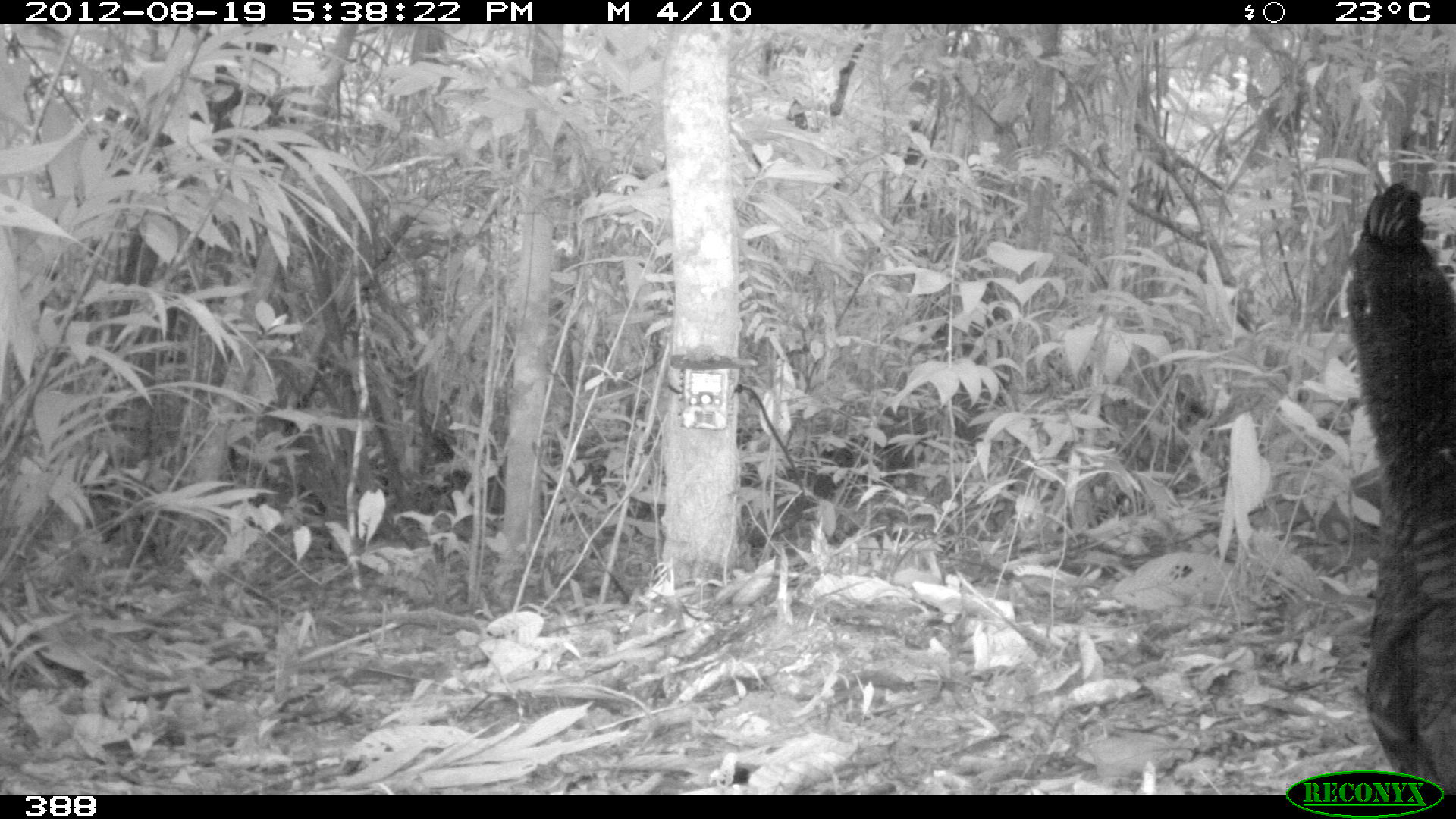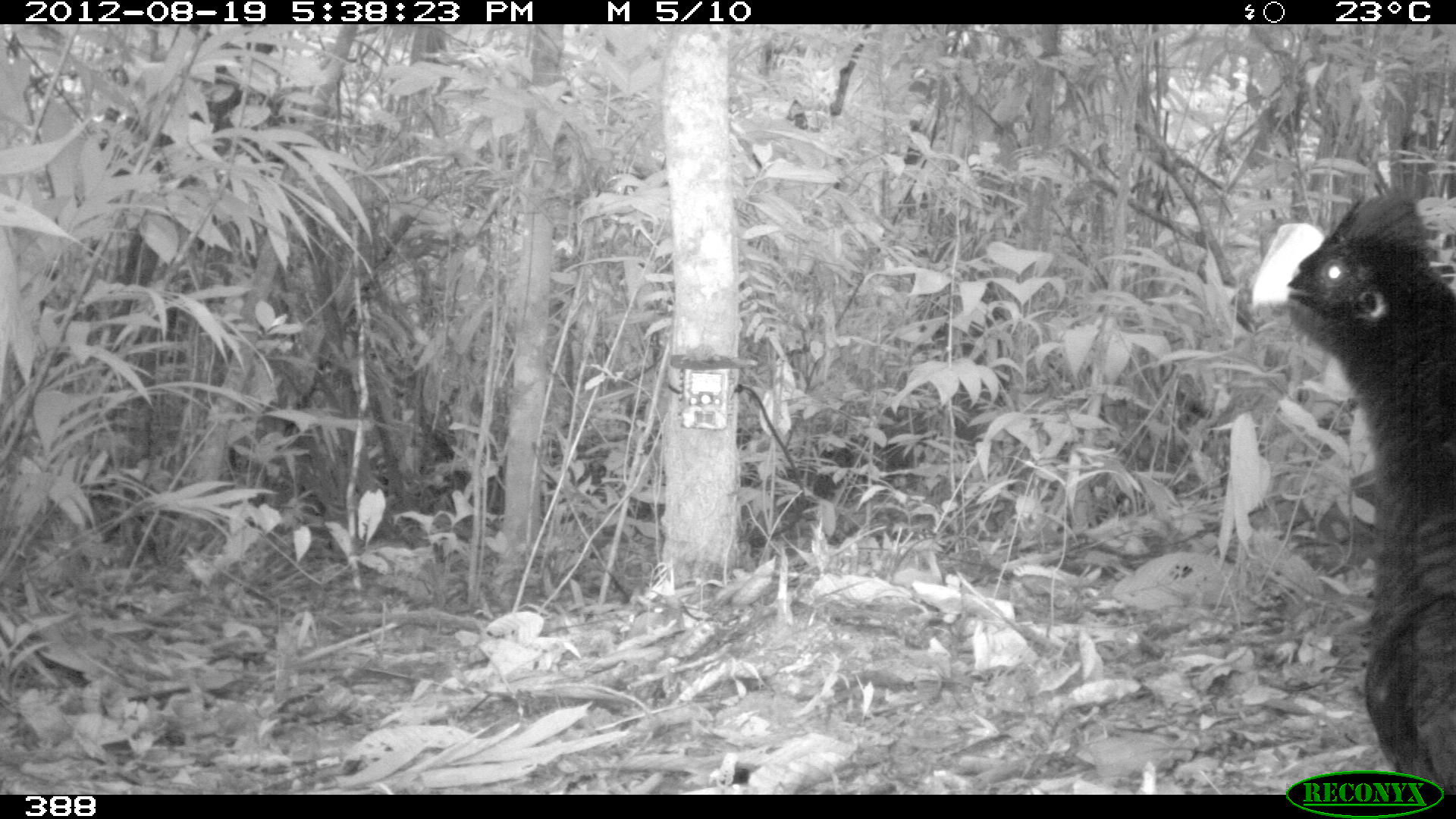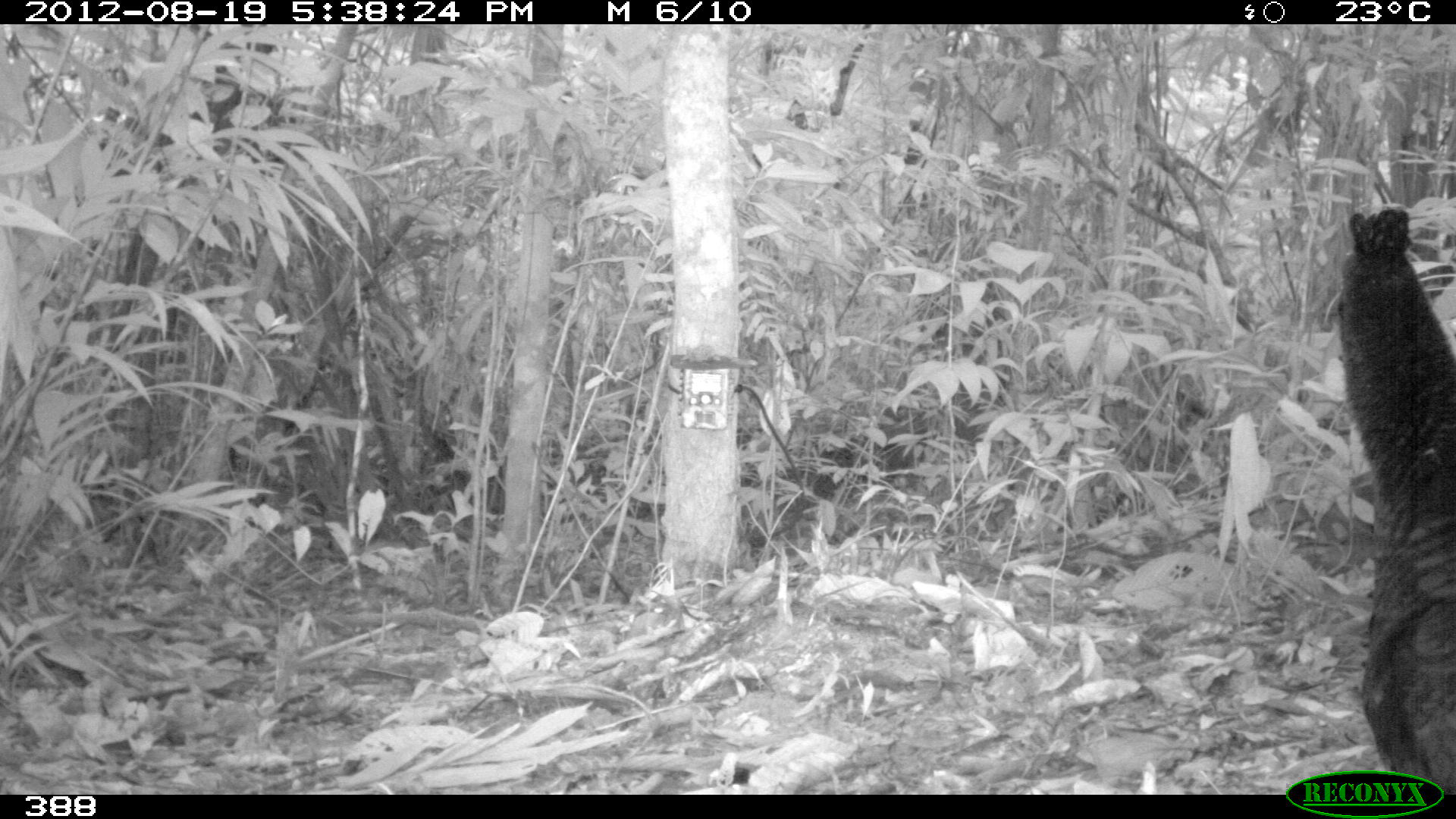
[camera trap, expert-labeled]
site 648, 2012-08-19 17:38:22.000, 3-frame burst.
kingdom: Animalia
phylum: Chordata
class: Aves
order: Galliformes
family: Cracidae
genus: Mitu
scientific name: Mitu tuberosum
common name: razor-billed curassow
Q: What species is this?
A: Mitu tuberosum (razor-billed curassow).